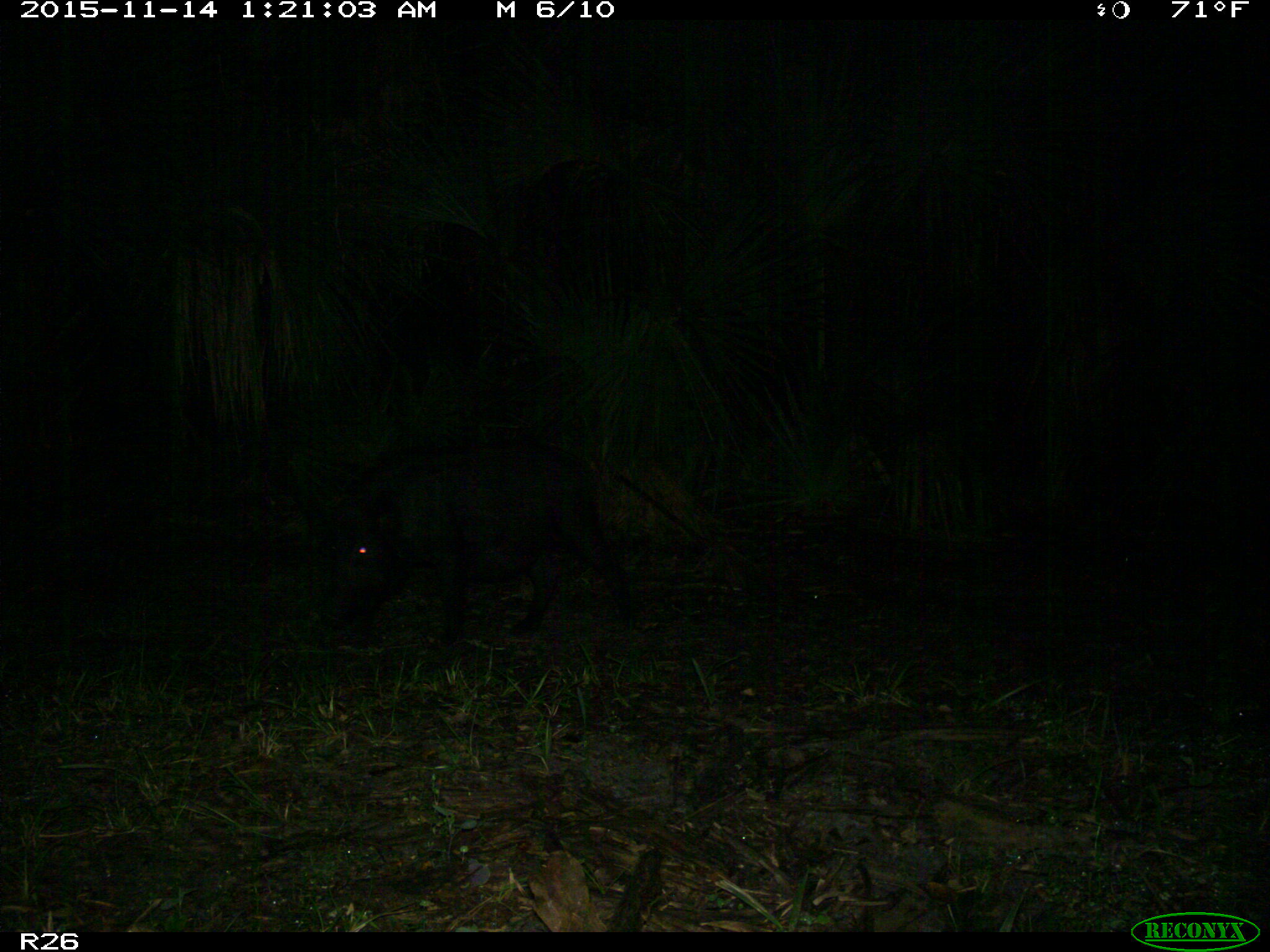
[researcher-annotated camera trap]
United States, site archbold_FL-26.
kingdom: Animalia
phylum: Chordata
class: Mammalia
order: Artiodactyla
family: Suidae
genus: Sus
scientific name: Sus scrofa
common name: wild boar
Sus scrofa (wild boar).